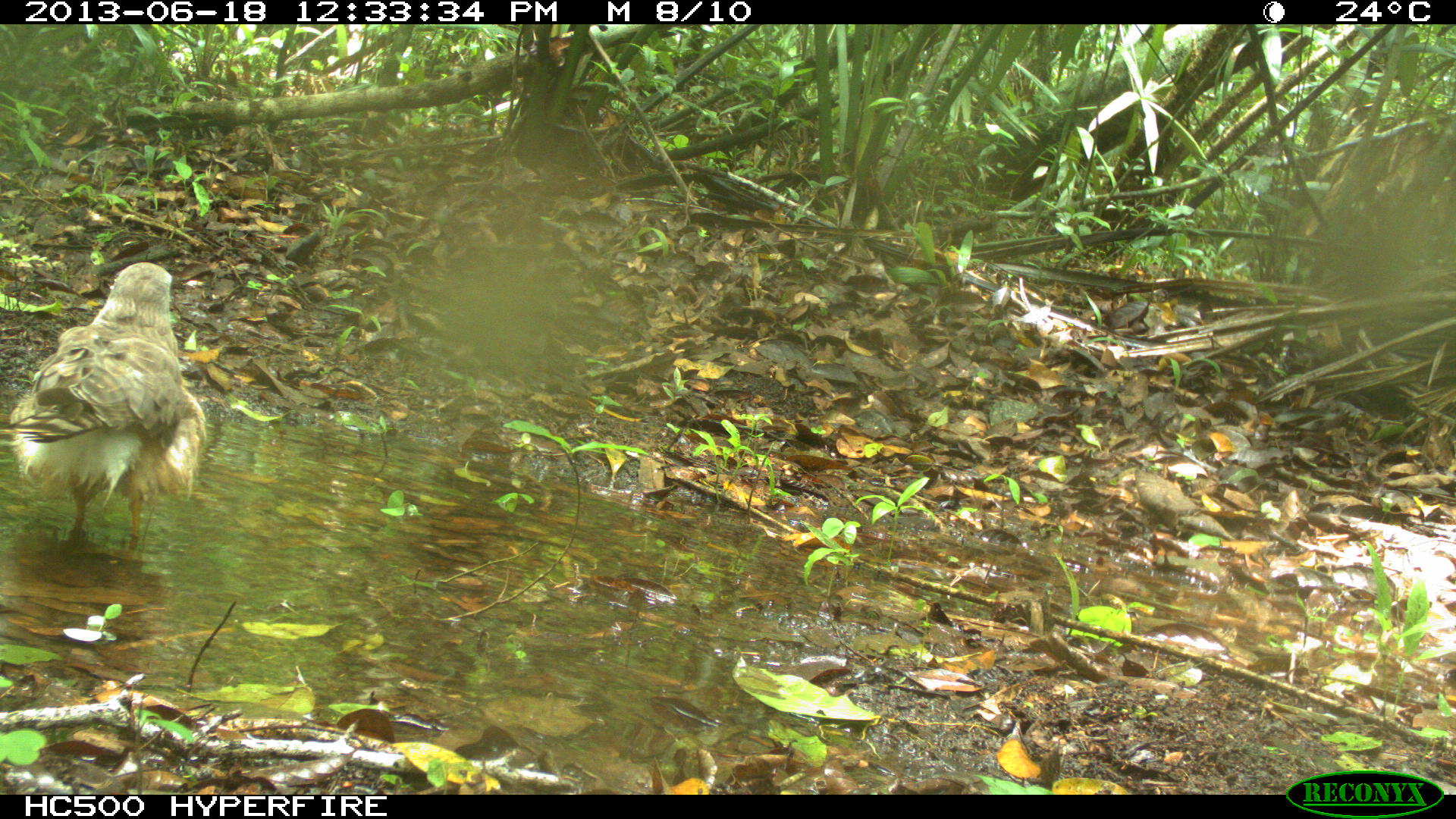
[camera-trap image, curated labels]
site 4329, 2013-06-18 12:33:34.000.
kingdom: Animalia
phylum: Chordata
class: Aves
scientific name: Aves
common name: birds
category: unknown raptor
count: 1